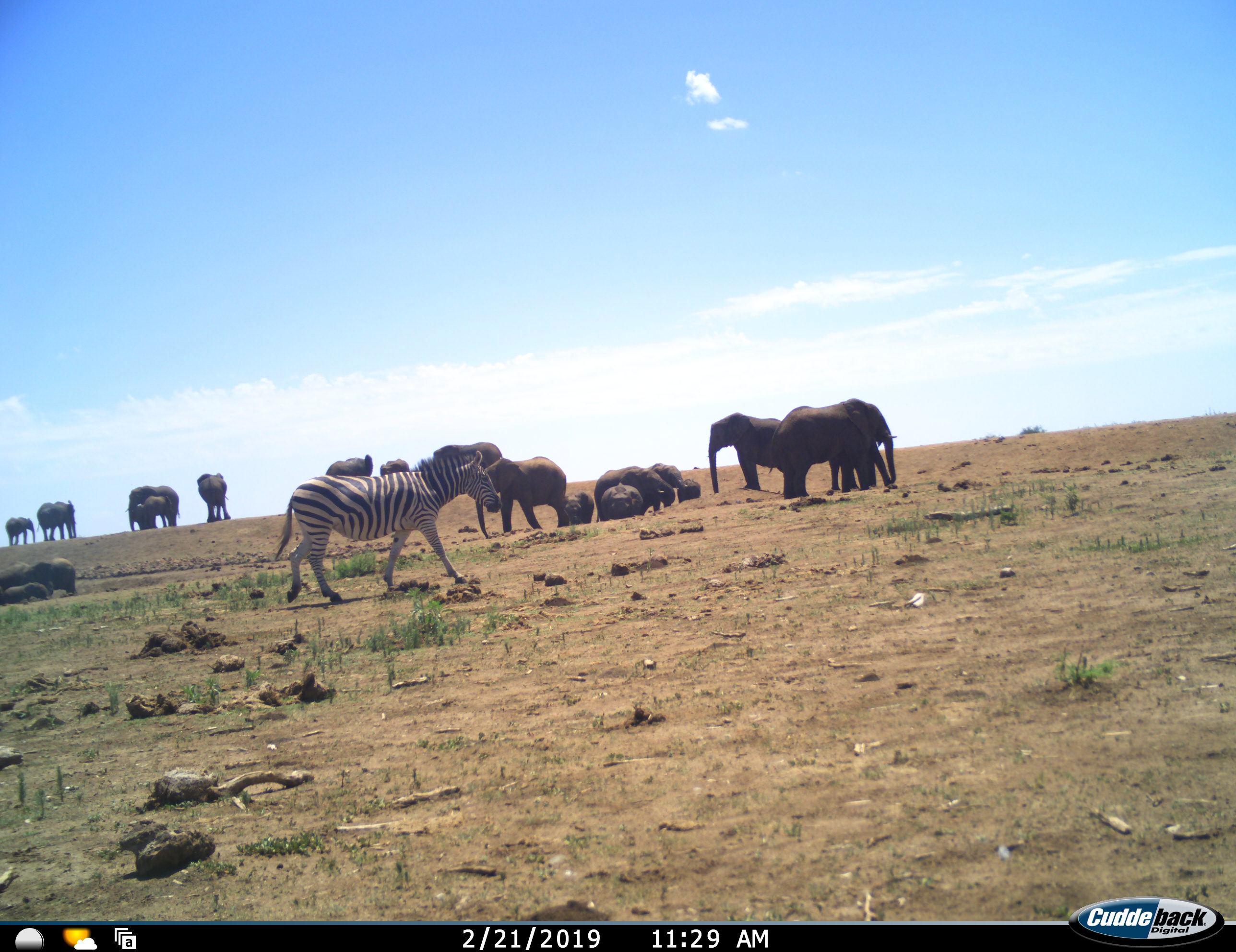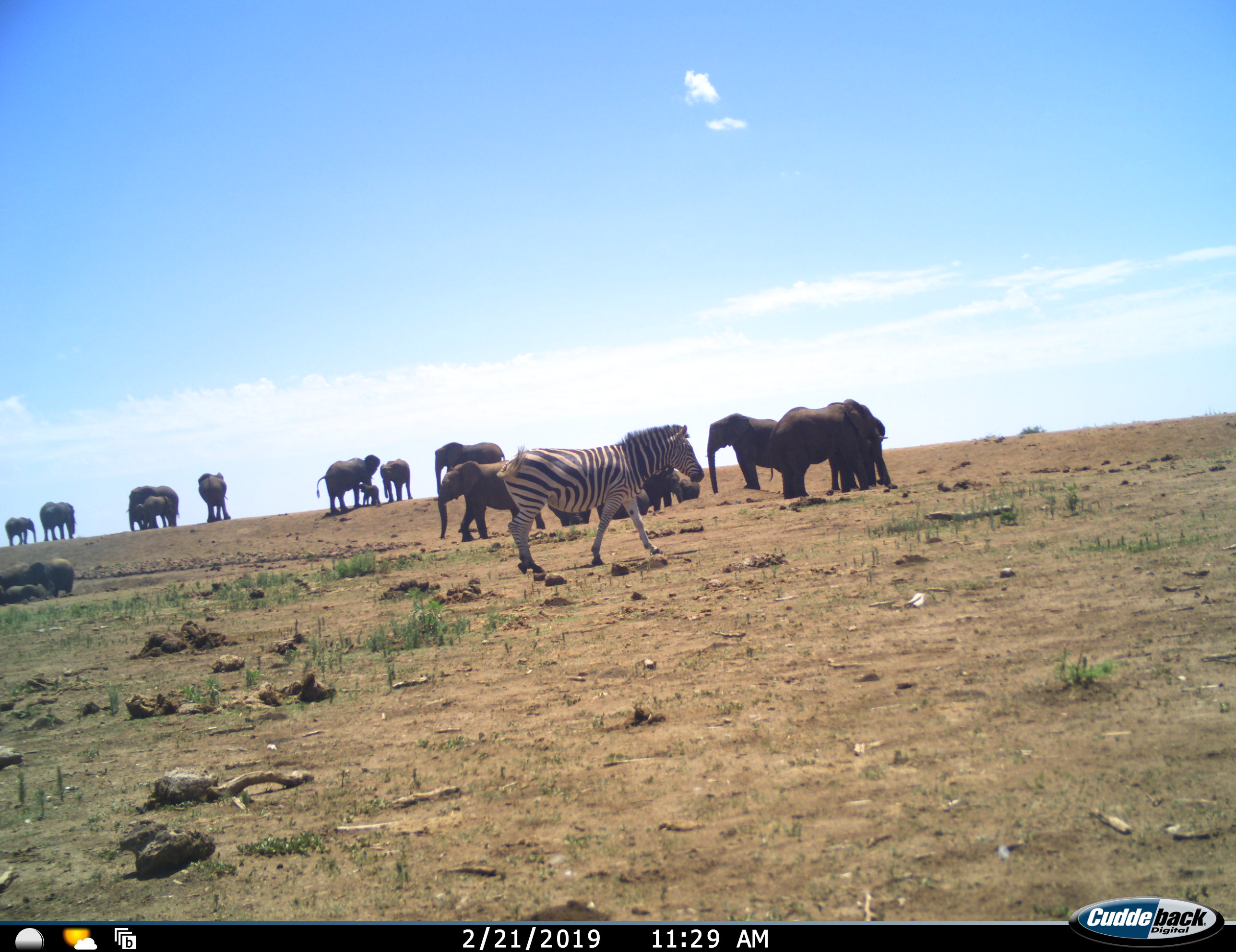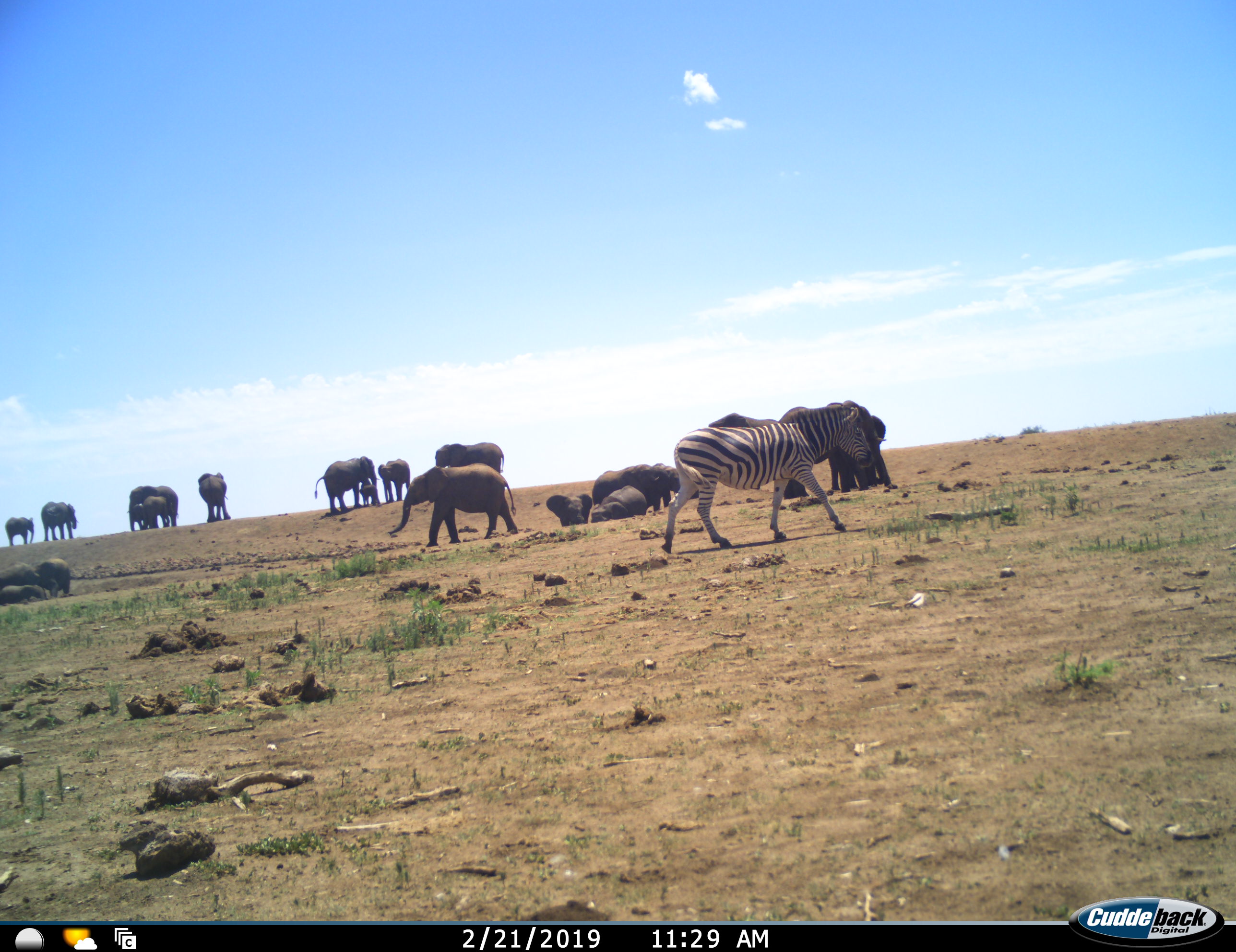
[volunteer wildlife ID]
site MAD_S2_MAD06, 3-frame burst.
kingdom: Animalia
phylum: Chordata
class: Mammalia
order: Proboscidea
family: Elephantidae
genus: Loxodonta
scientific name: Loxodonta africana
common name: african bush elephant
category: elephant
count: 11-50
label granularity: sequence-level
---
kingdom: Animalia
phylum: Chordata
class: Mammalia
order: Perissodactyla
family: Equidae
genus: Equus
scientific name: Equus quagga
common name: plains zebra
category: zebraplains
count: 1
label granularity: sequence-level